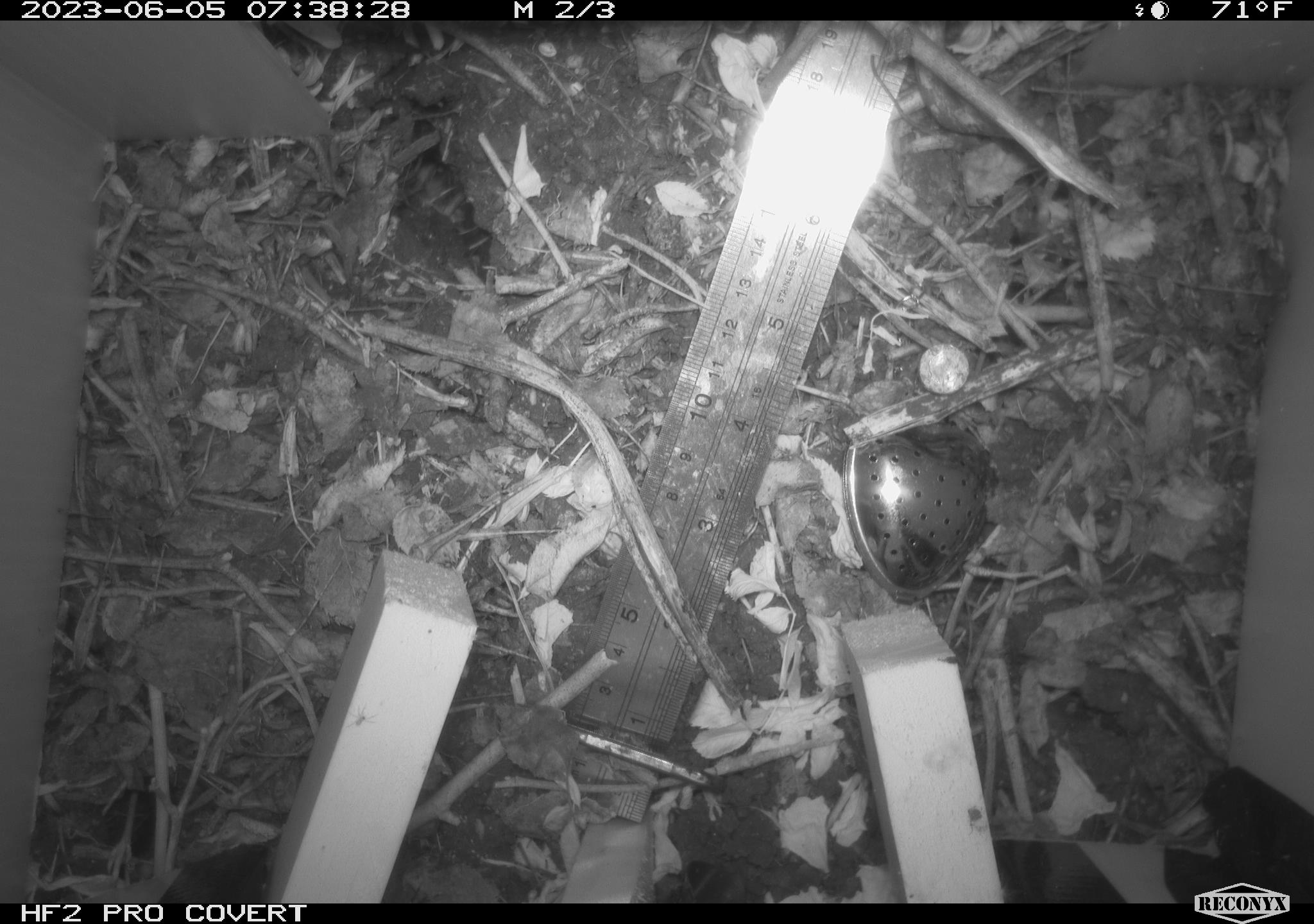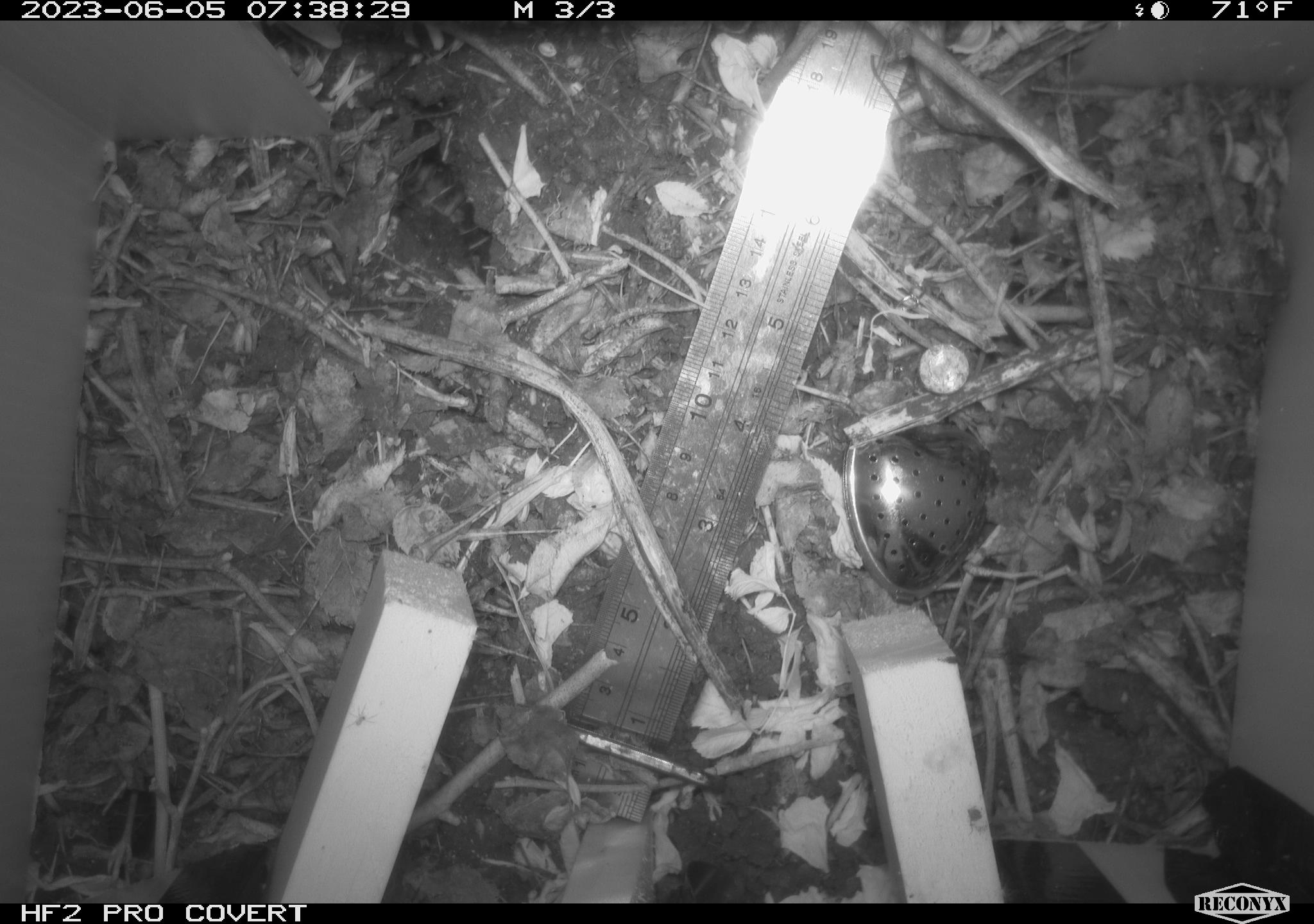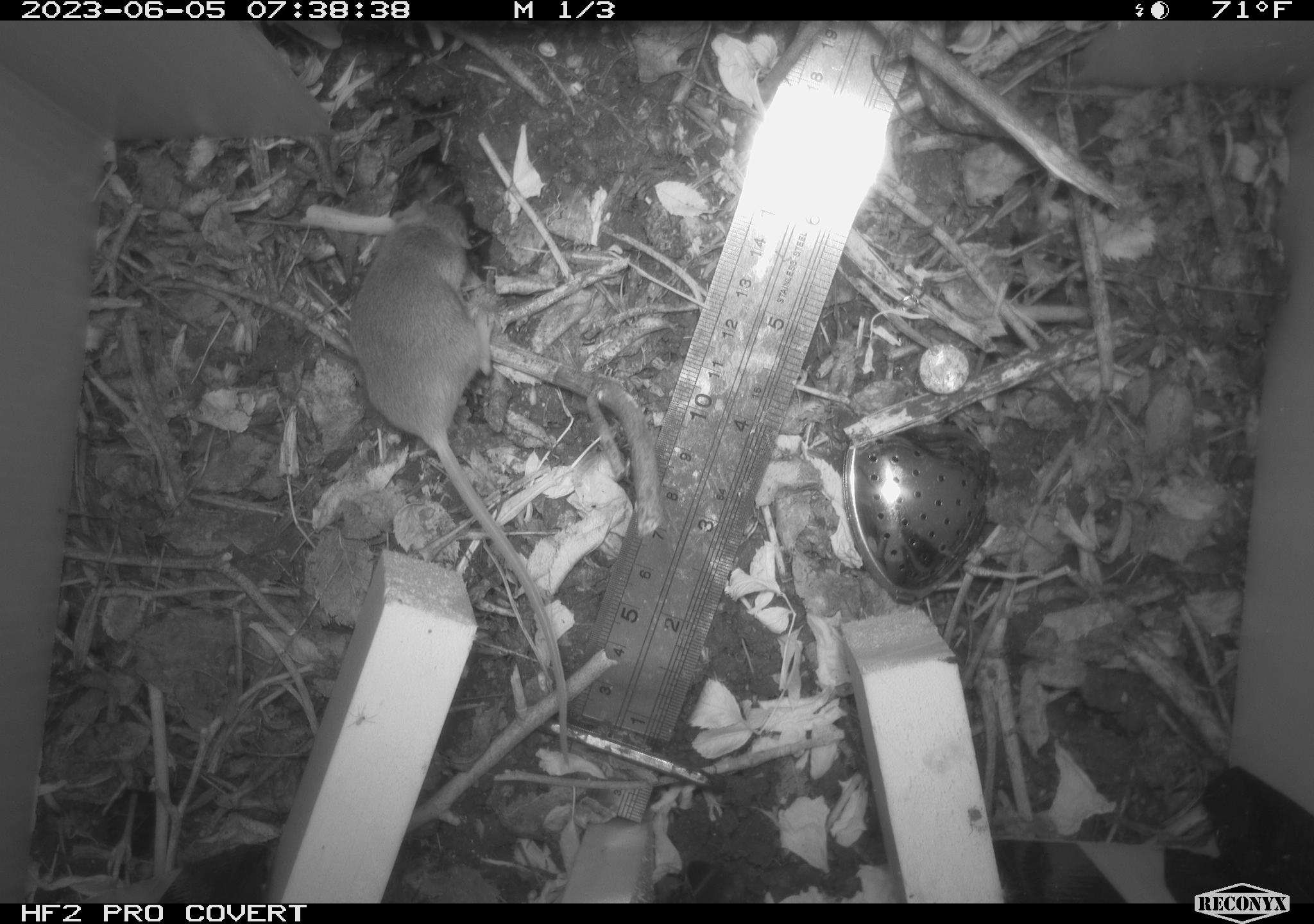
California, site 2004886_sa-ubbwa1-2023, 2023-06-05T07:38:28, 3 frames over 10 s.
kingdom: Animalia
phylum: Chordata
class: Mammalia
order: Rodentia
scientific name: Rodentia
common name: mouse species